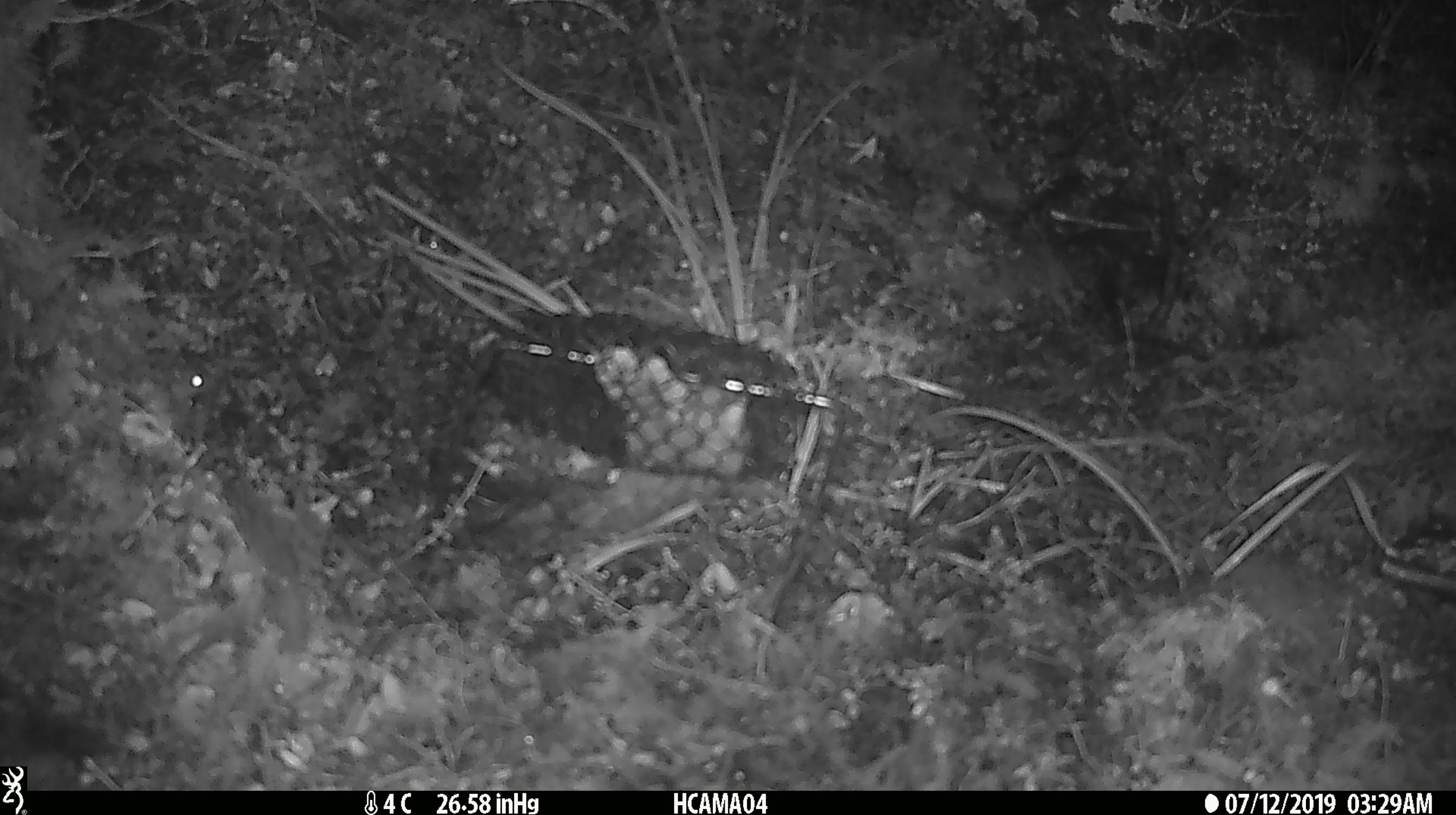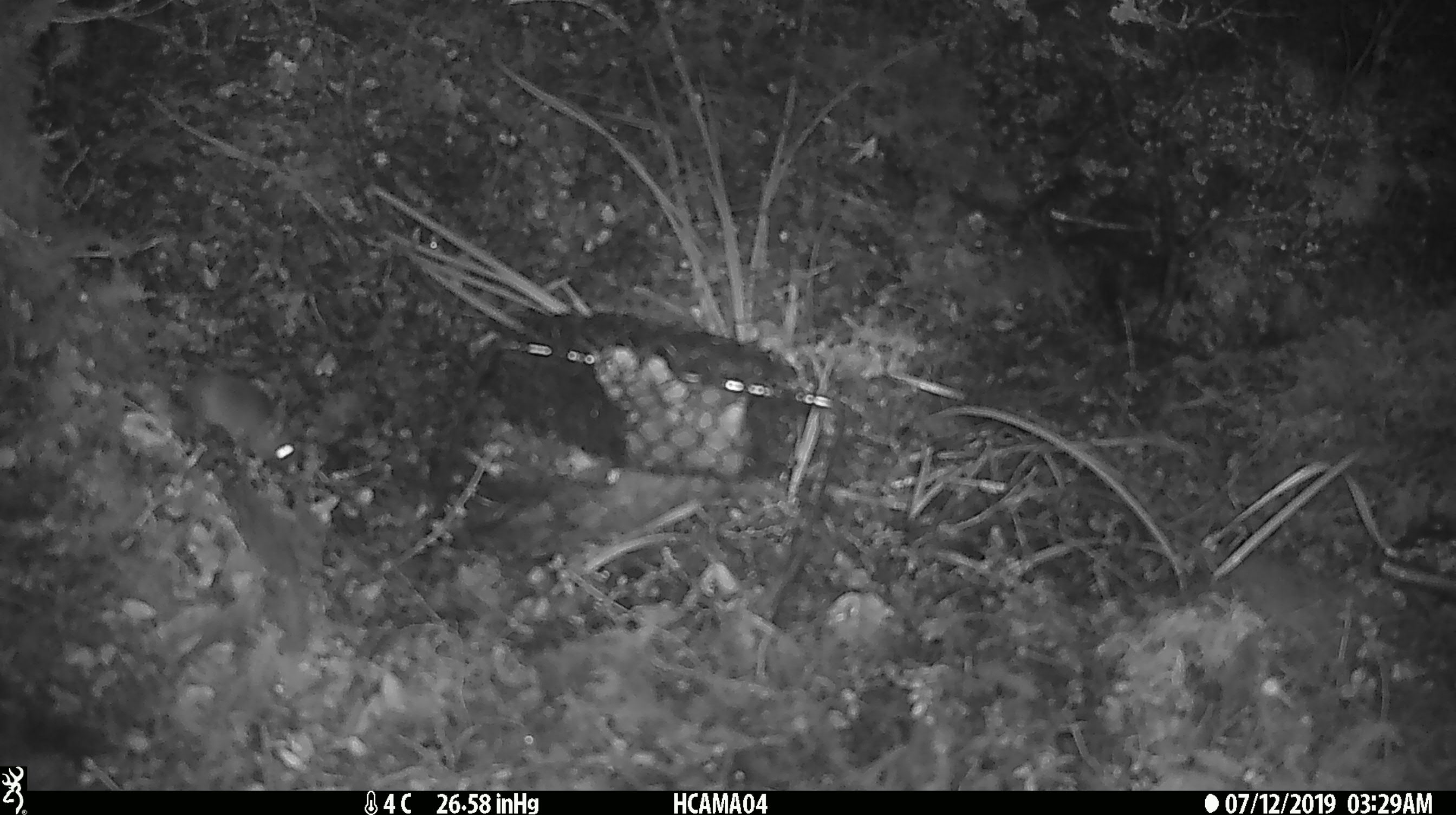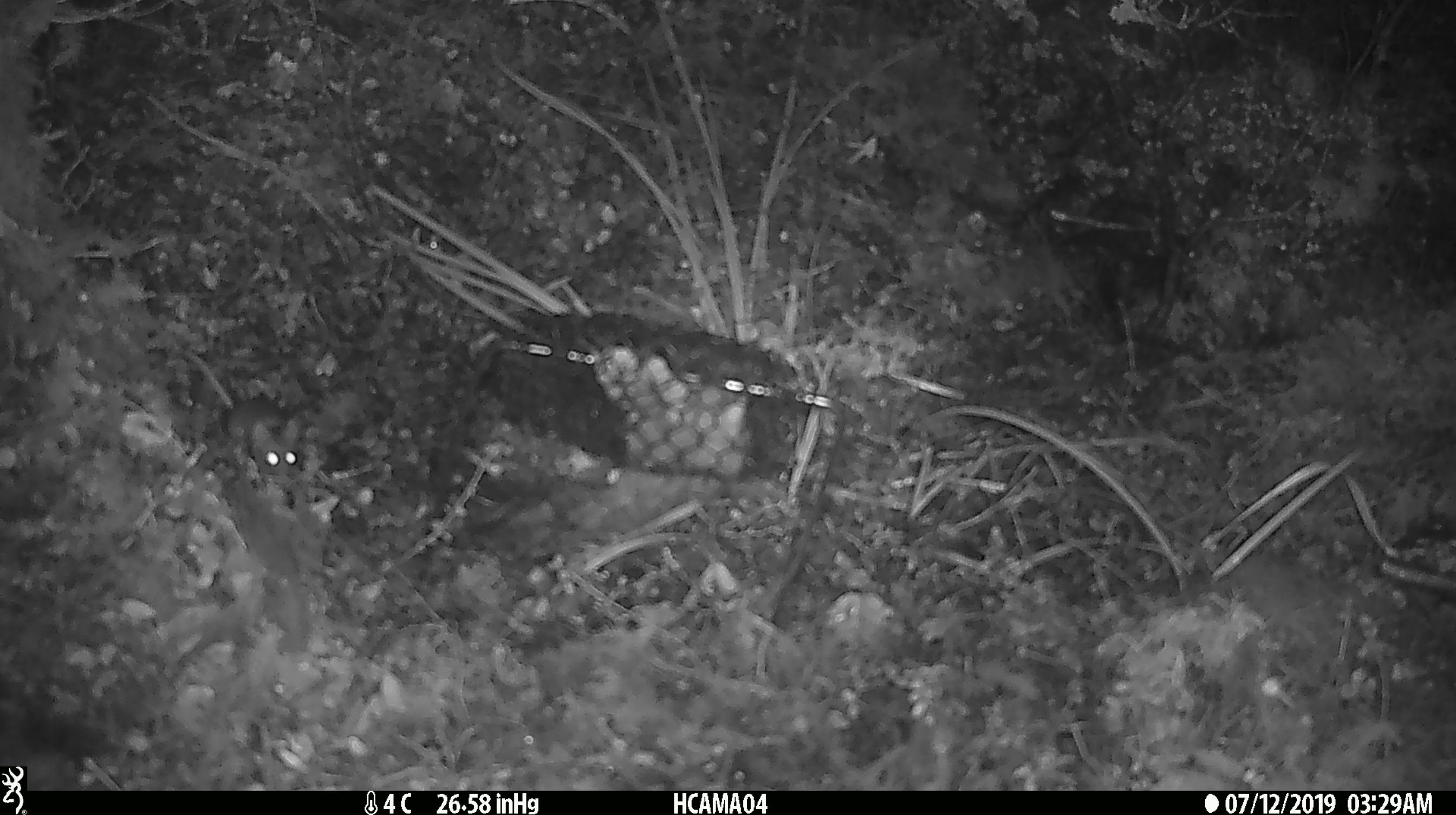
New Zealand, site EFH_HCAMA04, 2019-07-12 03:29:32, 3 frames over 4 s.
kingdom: Animalia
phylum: Chordata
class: Mammalia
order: Rodentia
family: Muridae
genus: Mus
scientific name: Mus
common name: mouse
Mouse (Mus).